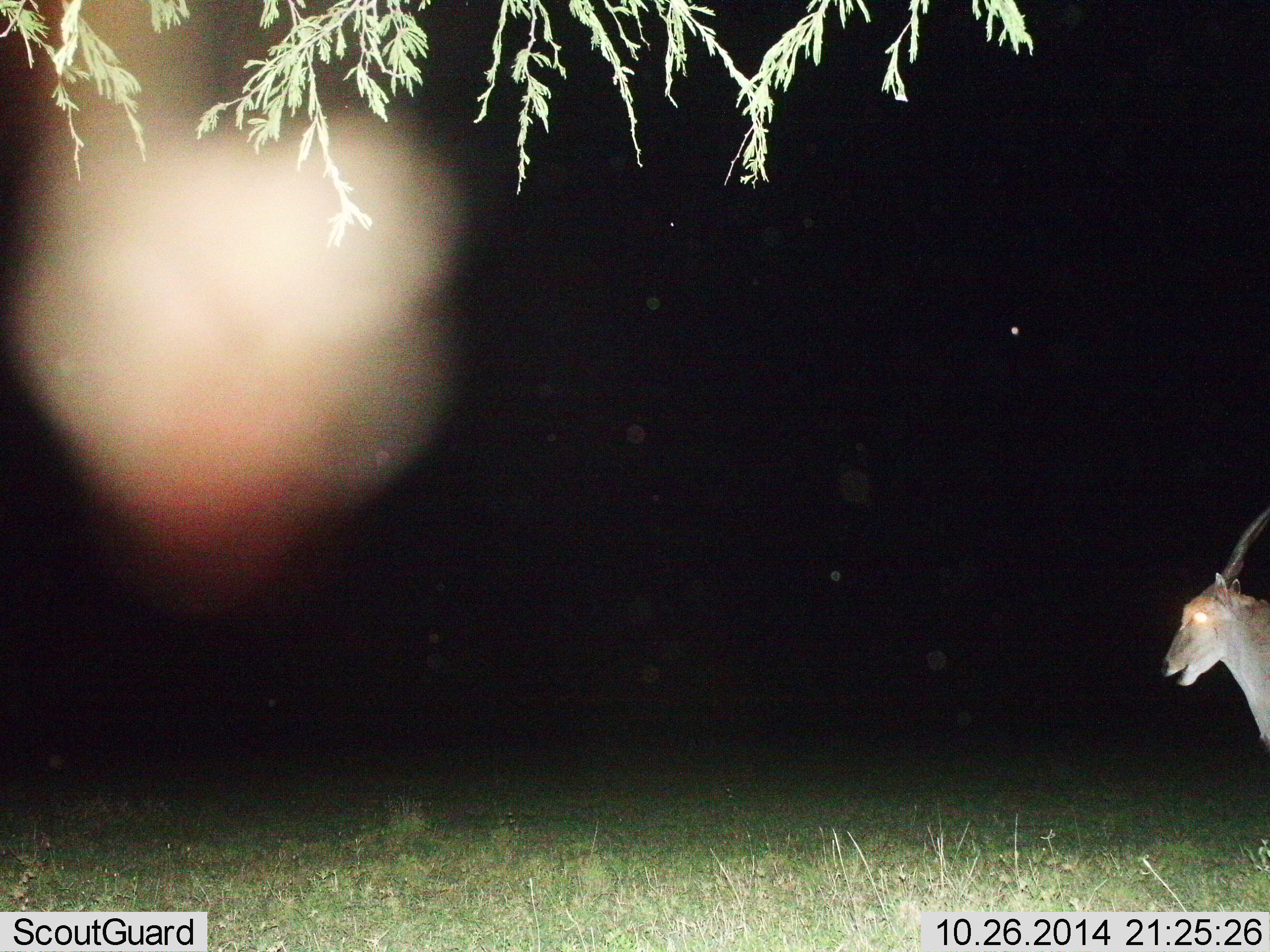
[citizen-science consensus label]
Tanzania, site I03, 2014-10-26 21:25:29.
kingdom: Animalia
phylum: Chordata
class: Mammalia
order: Artiodactyla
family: Bovidae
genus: Tragelaphus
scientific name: Tragelaphus oryx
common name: eland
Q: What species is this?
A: Eland (Tragelaphus oryx).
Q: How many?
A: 1.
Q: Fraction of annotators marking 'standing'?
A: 75%.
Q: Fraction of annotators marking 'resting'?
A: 0%.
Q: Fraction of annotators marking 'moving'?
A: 25%.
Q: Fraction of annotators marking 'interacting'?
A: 0%.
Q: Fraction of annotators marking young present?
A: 0%.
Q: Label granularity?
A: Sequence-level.